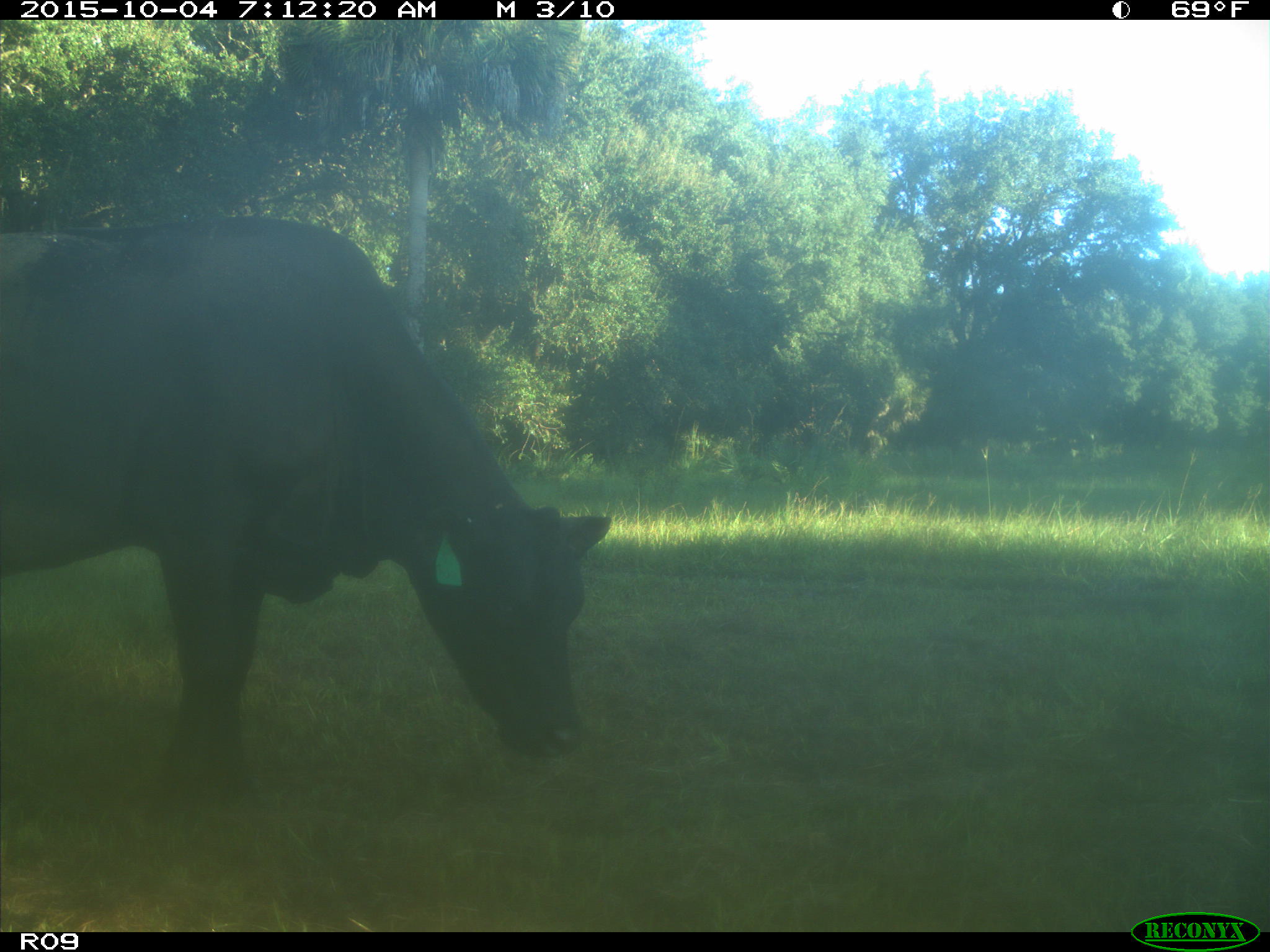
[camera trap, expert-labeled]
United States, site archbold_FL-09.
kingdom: Animalia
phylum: Chordata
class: Mammalia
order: Artiodactyla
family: Bovidae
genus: Bos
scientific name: Bos taurus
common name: domestic cow